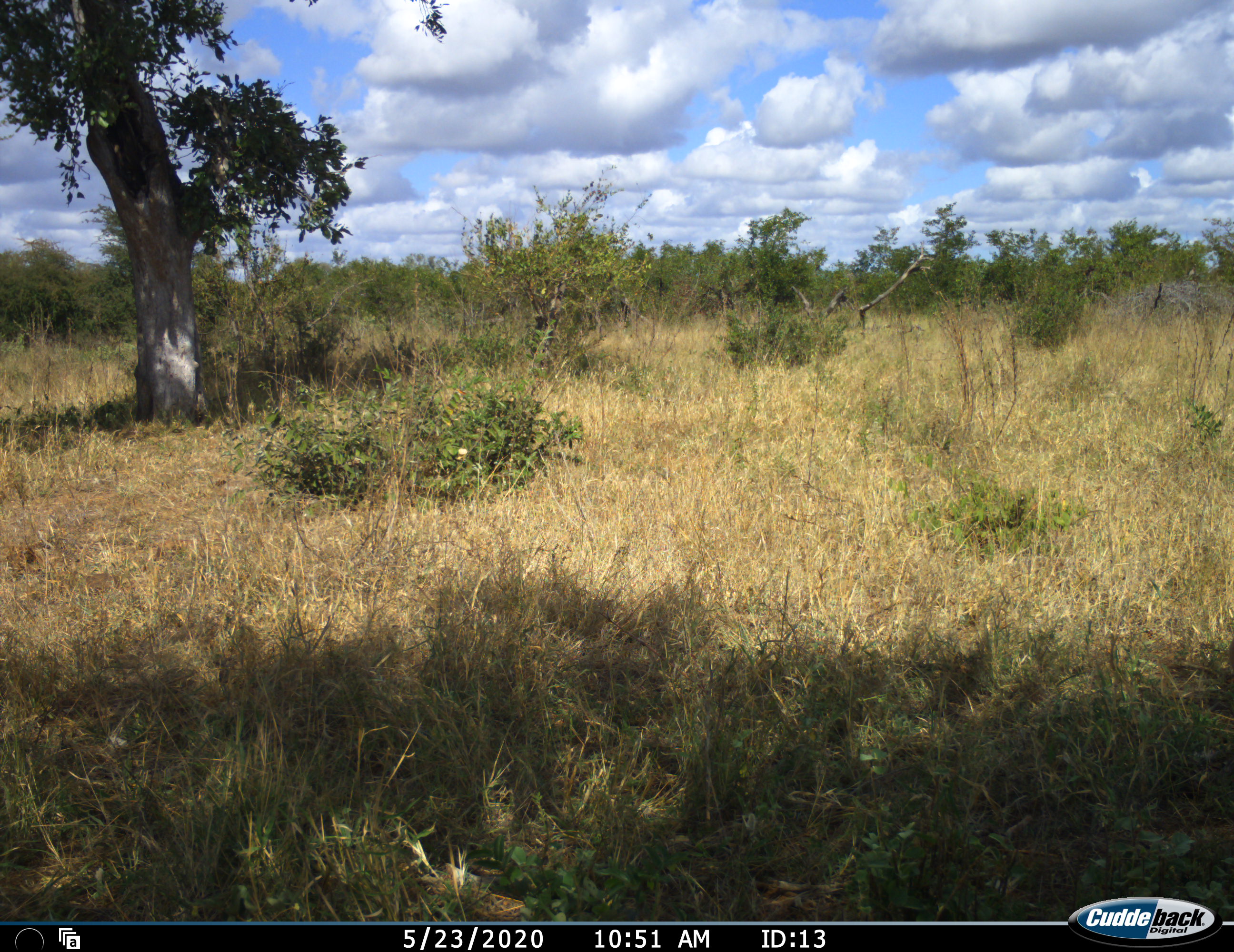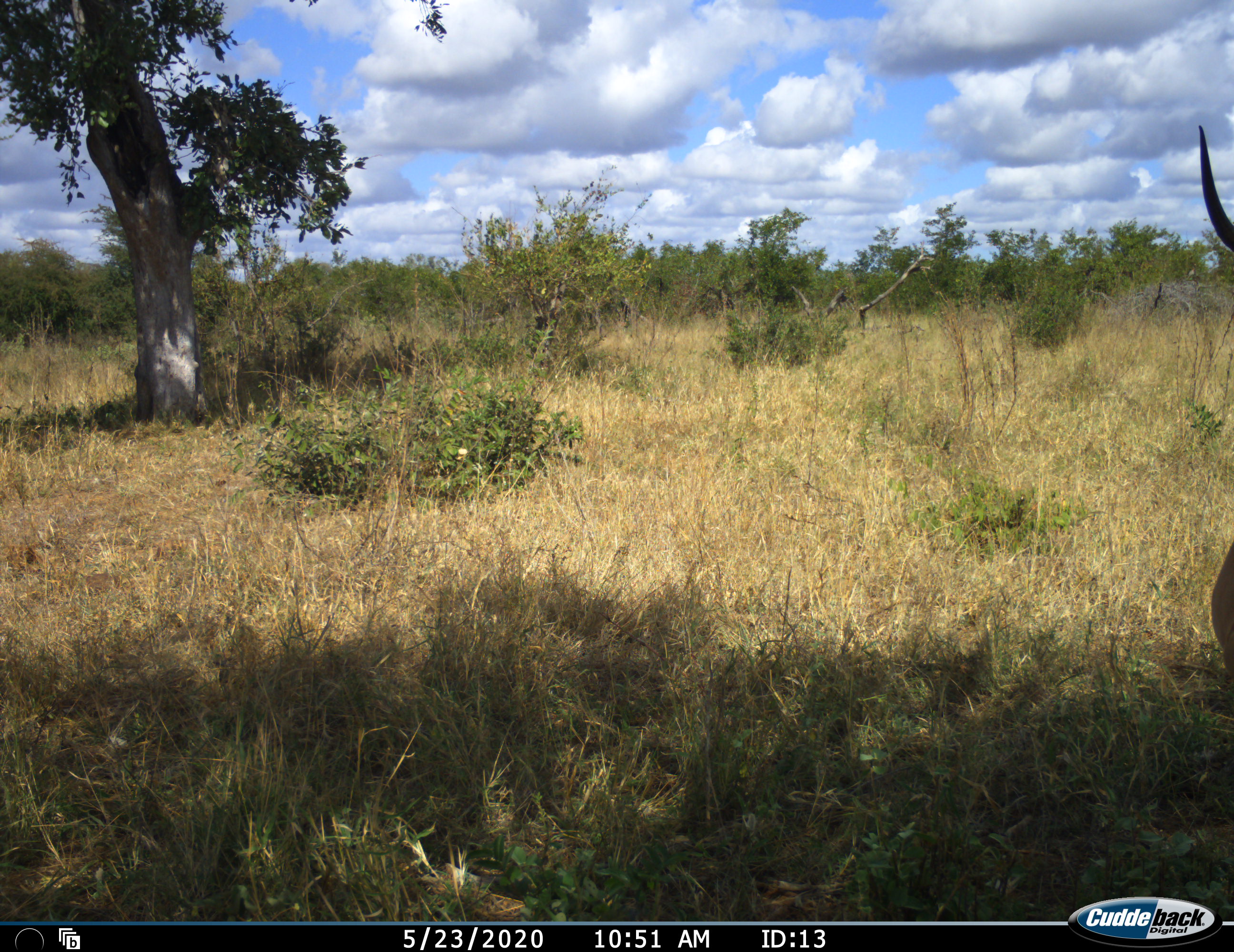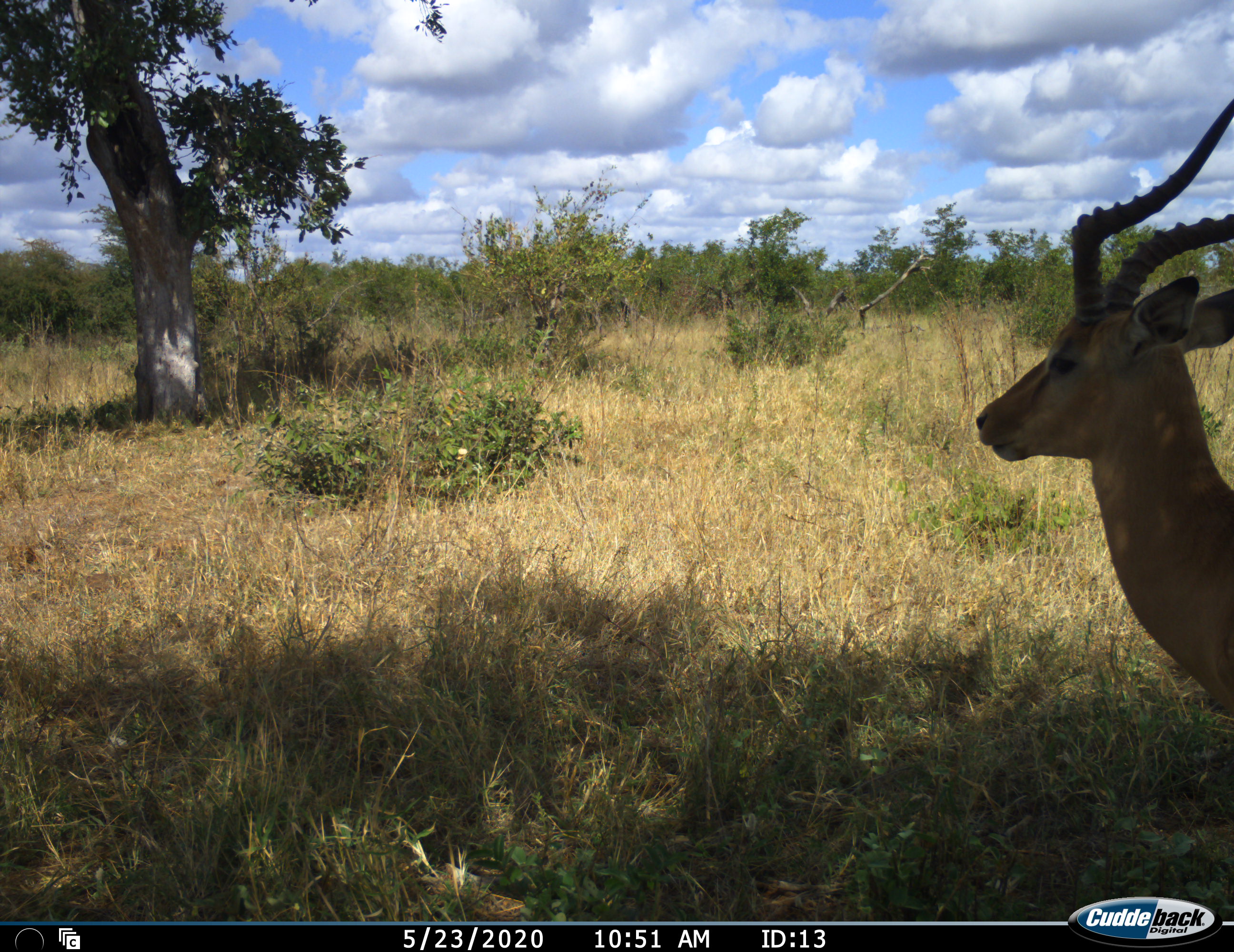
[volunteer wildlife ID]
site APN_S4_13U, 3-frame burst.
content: unidentified animal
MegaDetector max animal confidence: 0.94